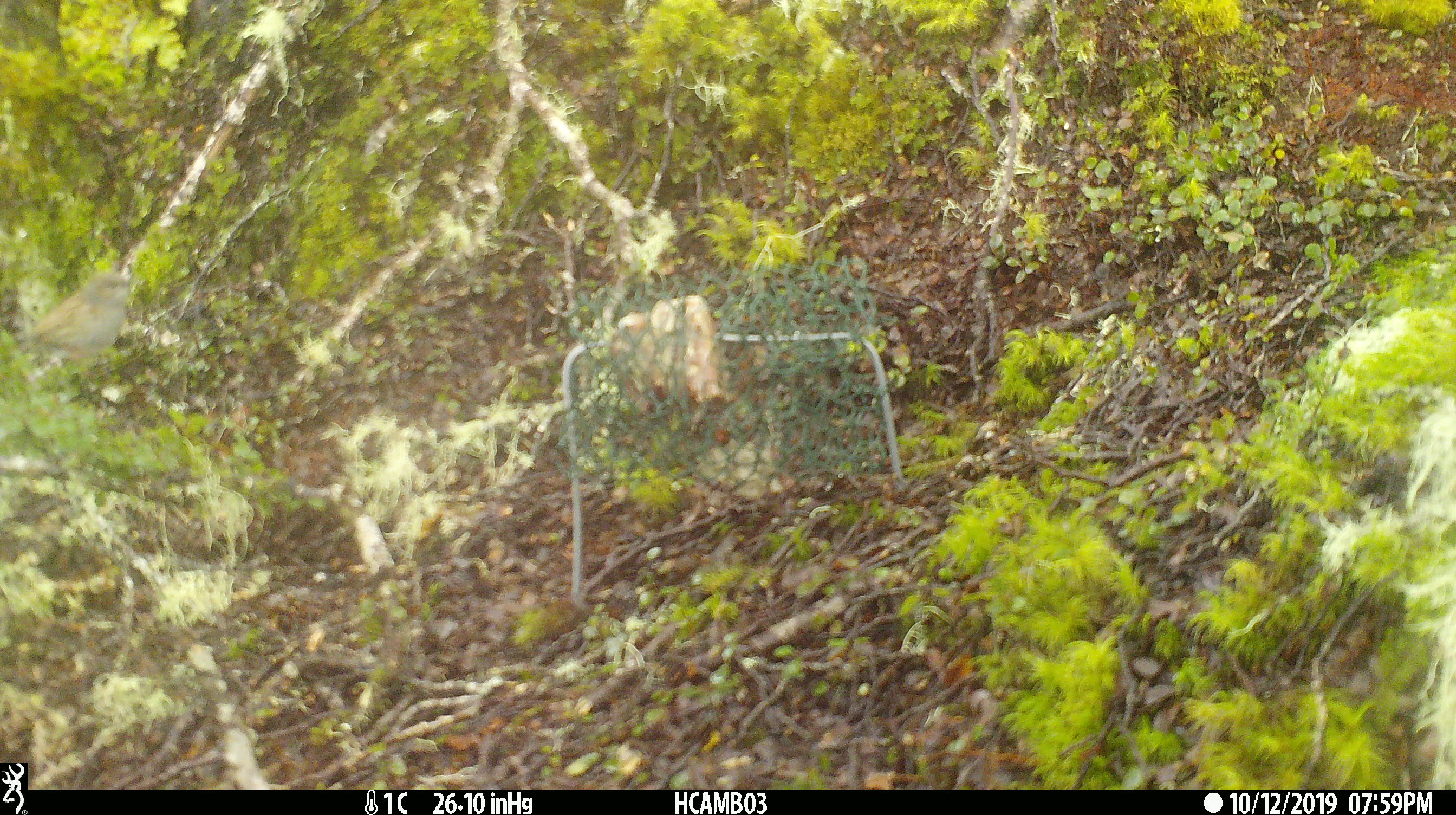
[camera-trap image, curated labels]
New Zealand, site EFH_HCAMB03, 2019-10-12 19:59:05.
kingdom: Animalia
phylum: Chordata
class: Aves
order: Passeriformes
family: Prunellidae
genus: Prunella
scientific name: Prunella modularis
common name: dunnock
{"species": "dunnock (Prunella modularis)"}